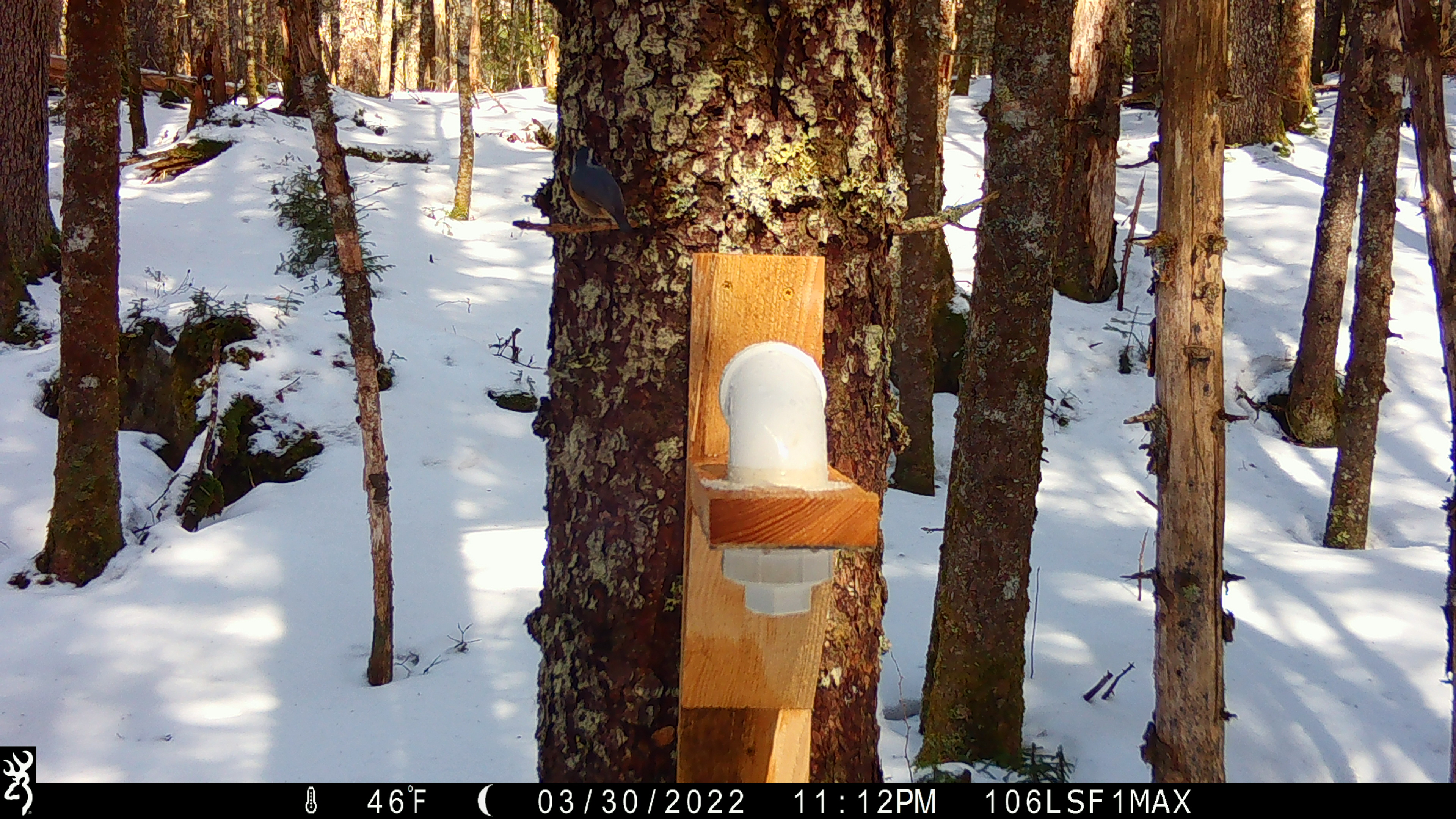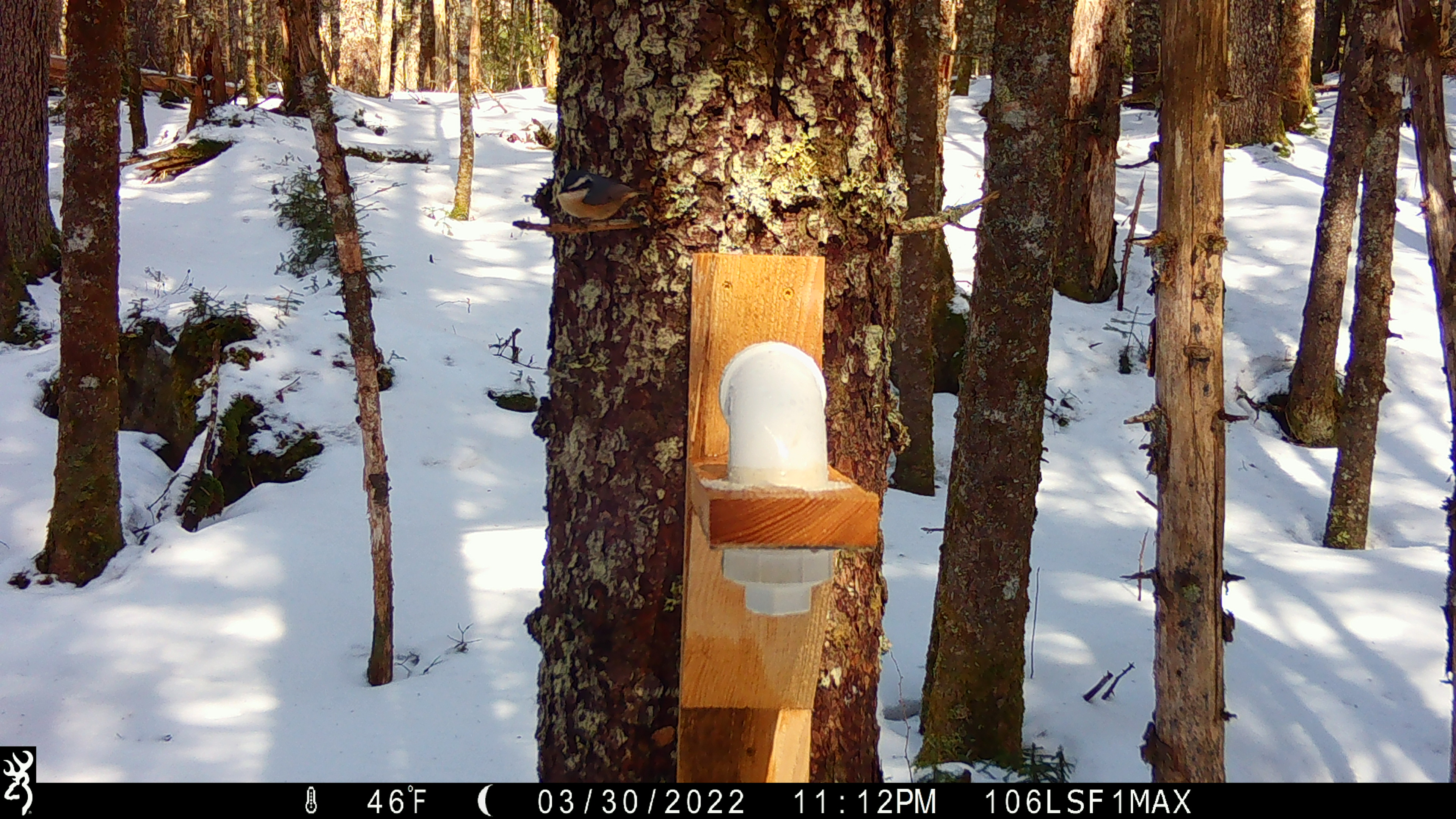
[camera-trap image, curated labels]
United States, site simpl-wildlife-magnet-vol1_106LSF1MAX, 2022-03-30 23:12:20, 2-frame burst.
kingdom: Animalia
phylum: Chordata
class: Aves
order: Passeriformes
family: Sittidae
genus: Sitta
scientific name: Sitta canadensis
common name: red-breasted nuthatch